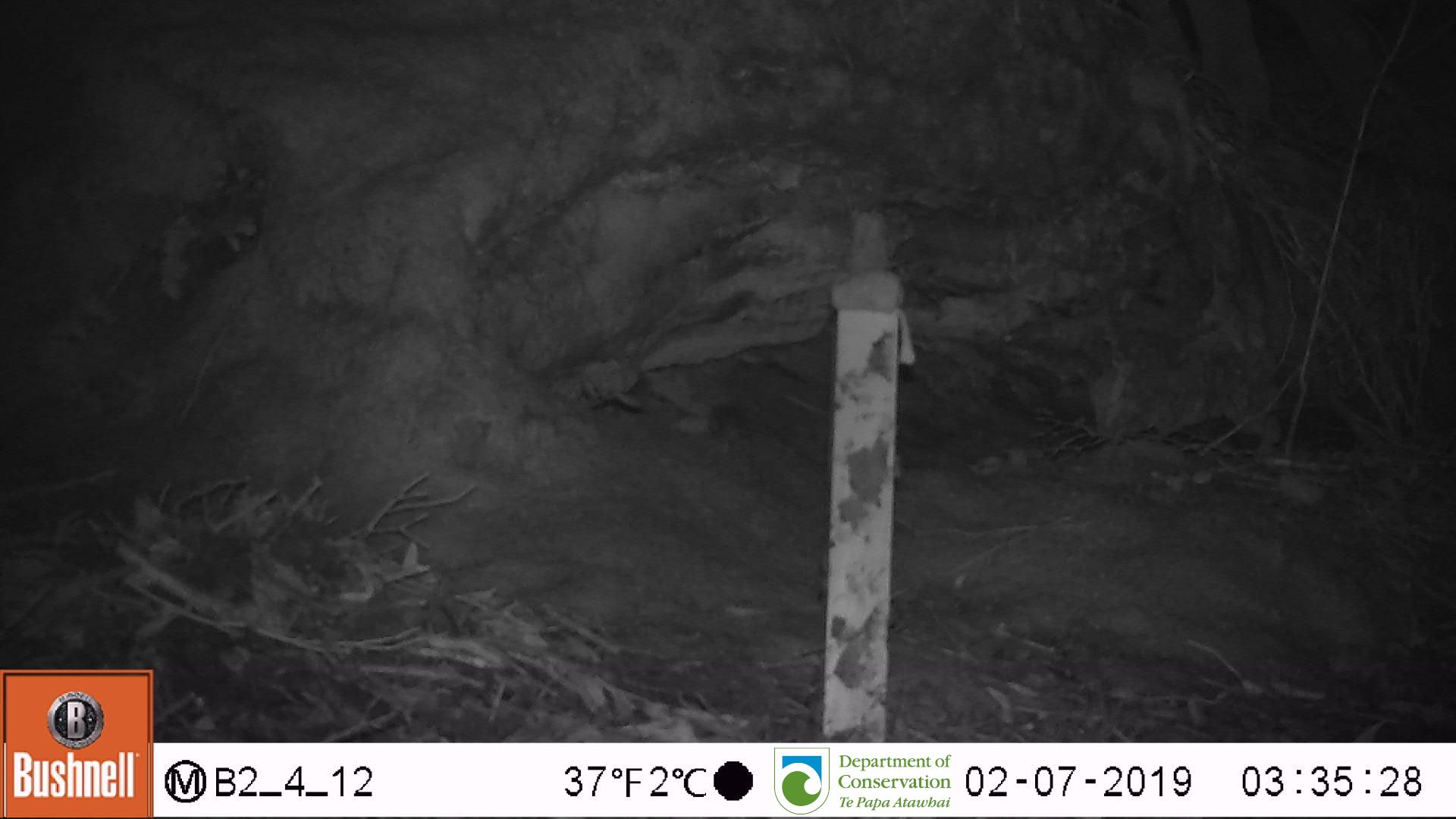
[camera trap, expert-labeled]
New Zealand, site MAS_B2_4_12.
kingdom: Animalia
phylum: Chordata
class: Mammalia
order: Rodentia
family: Muridae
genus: Mus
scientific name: Mus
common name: mouse